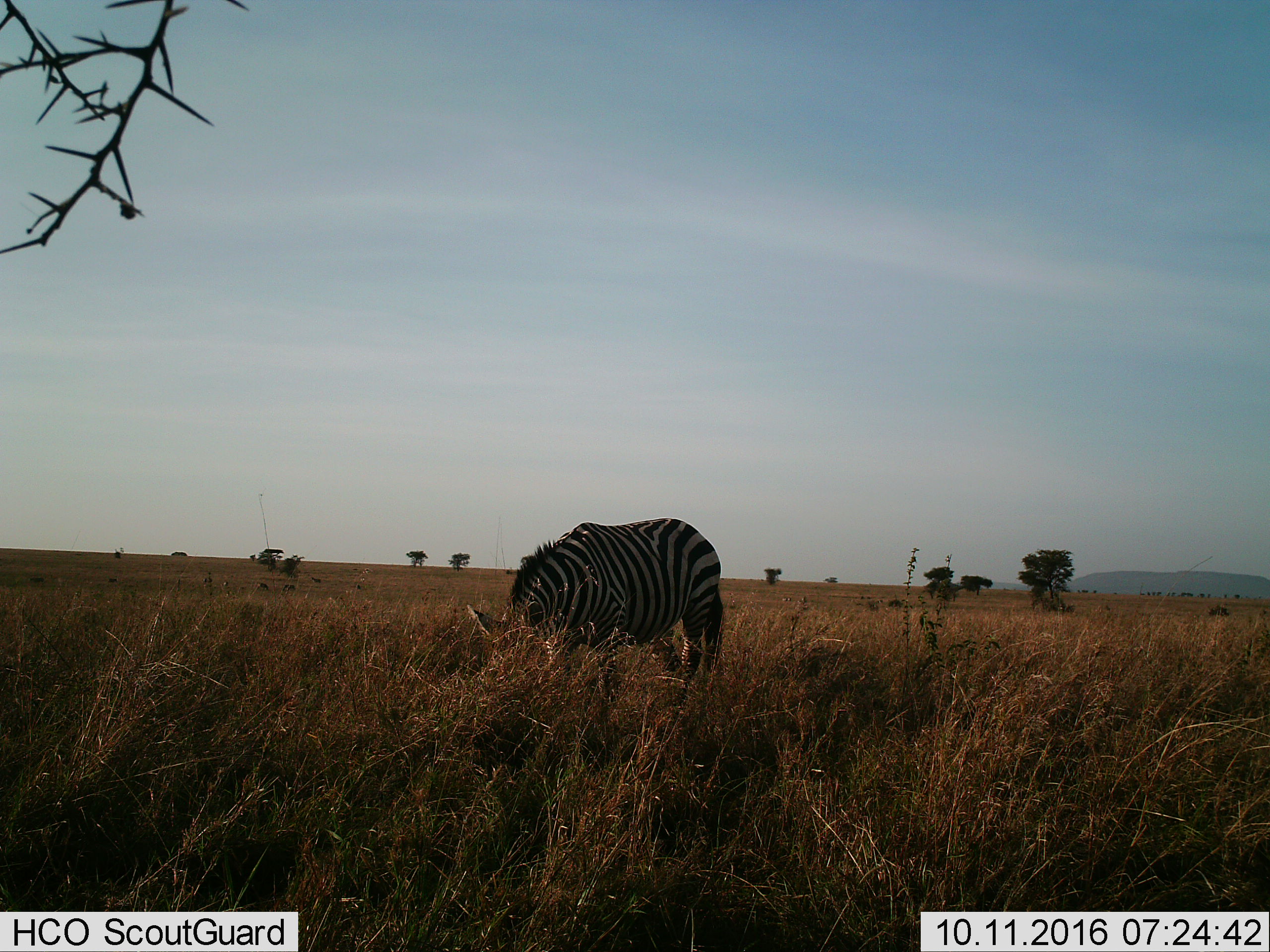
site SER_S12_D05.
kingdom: Animalia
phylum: Chordata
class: Mammalia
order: Perissodactyla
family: Equidae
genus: Equus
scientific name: Equus quagga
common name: plains zebra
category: zebraplains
Zebraplains (plains zebra) (Equus quagga), count 1. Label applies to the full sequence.